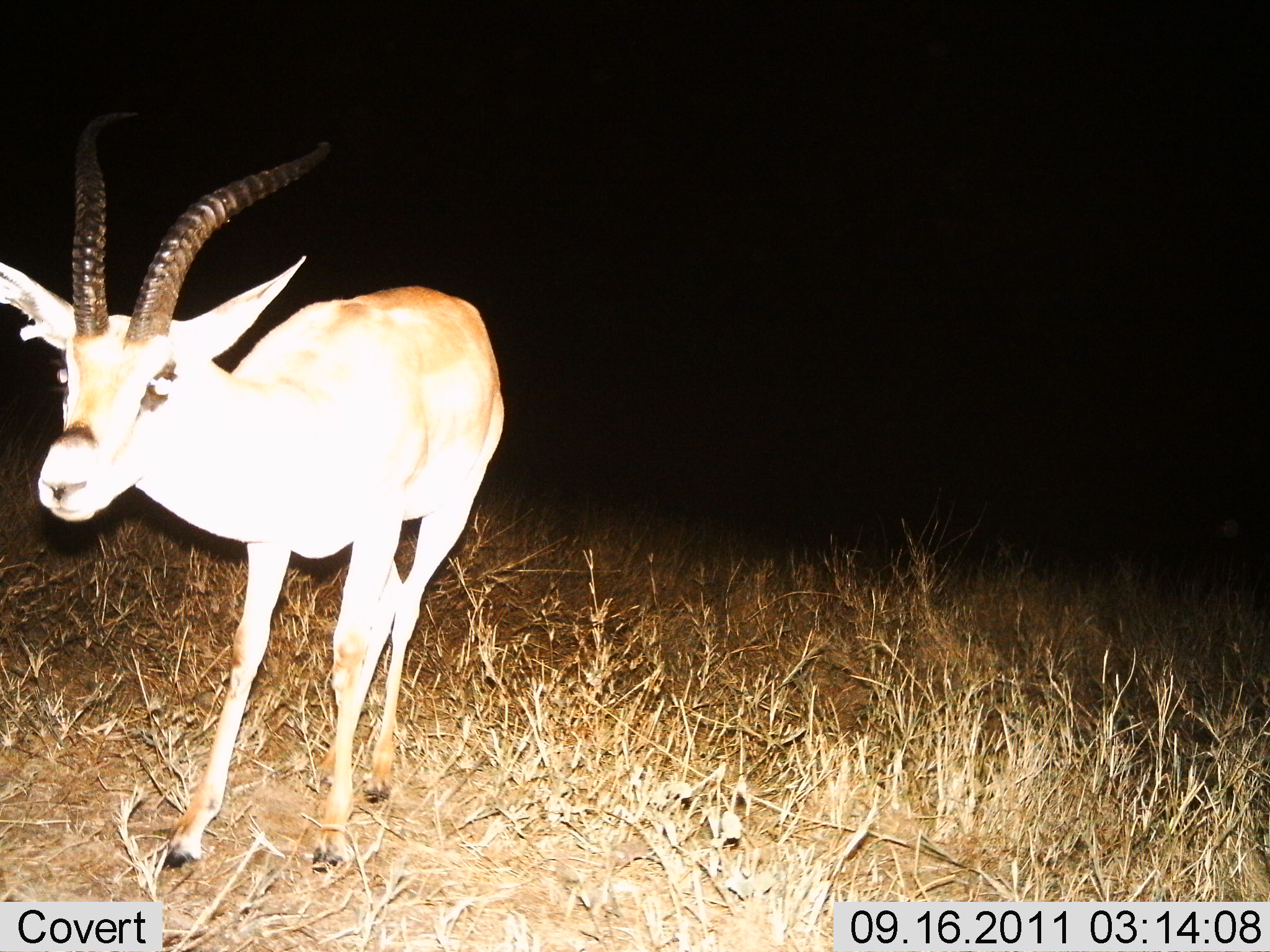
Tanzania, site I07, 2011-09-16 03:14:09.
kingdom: Animalia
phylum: Chordata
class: Mammalia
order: Artiodactyla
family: Bovidae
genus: Nanger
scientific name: Nanger granti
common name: grant's gazelle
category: gazellegrants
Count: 1.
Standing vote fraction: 91%.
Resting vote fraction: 0%.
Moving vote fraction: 9%.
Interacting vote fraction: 0%.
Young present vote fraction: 0%.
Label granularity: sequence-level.